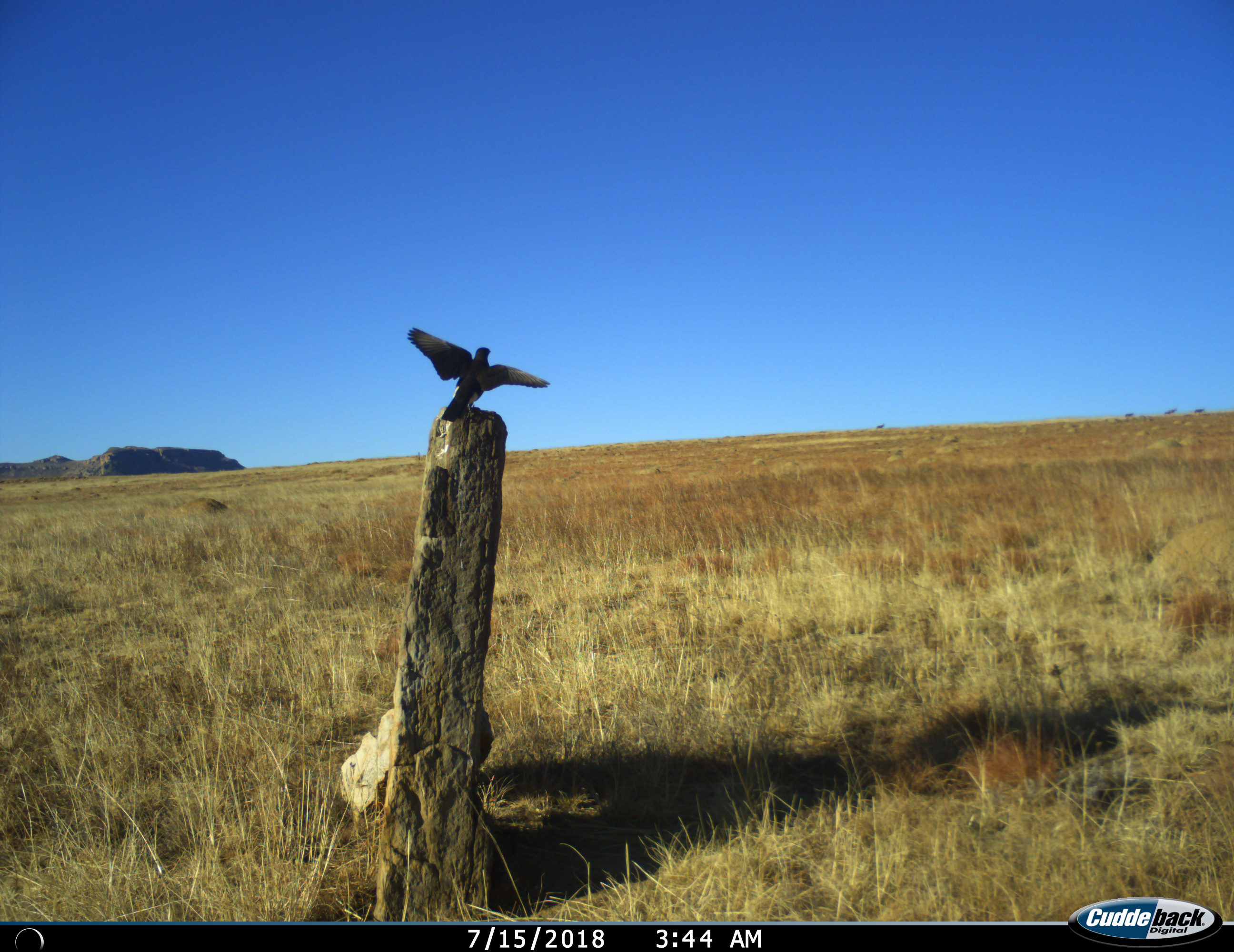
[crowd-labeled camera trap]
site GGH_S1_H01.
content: unidentified animal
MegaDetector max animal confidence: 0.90